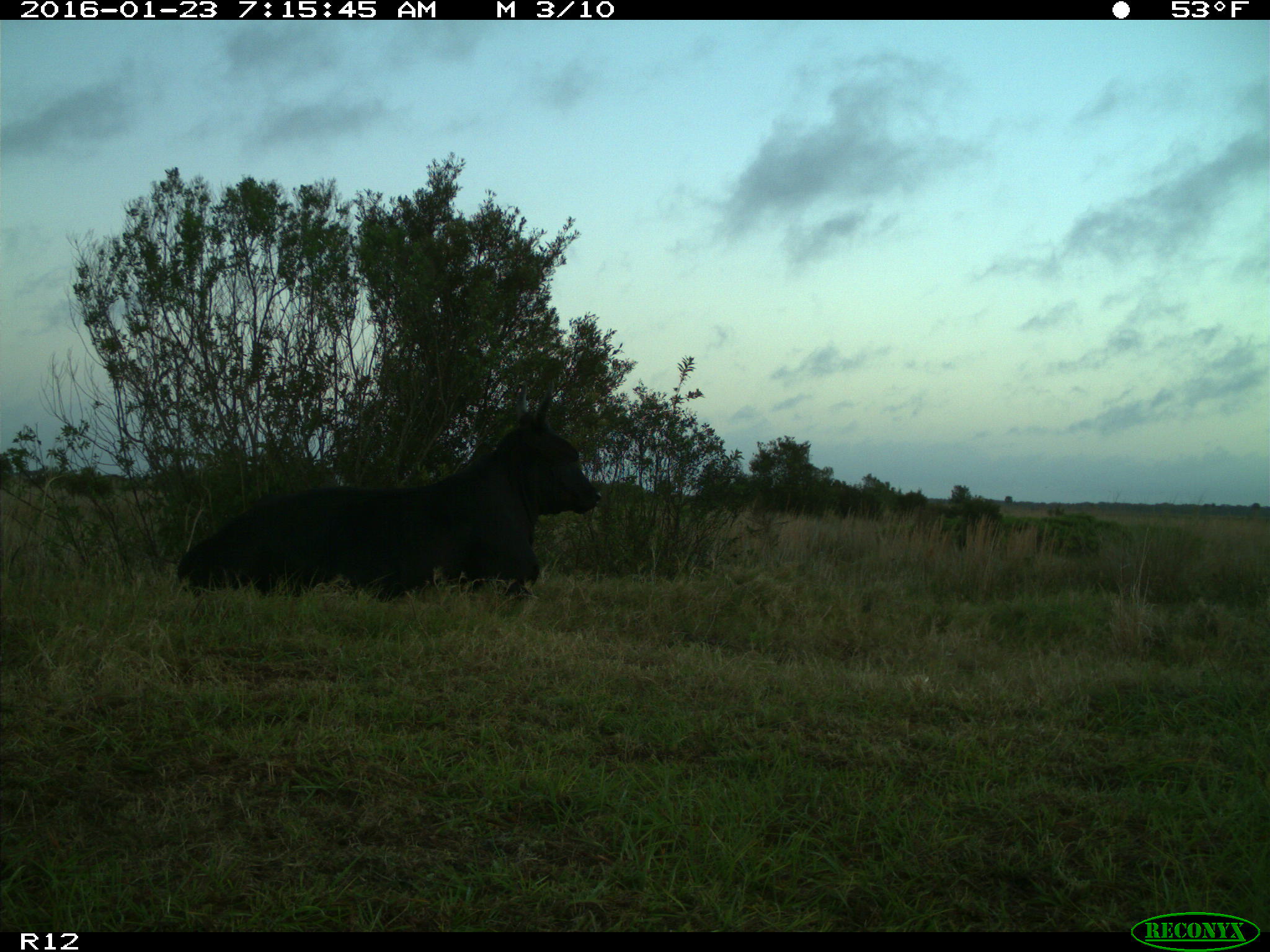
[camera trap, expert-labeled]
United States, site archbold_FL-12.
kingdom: Animalia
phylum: Chordata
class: Mammalia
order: Artiodactyla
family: Bovidae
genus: Bos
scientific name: Bos taurus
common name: domestic cow